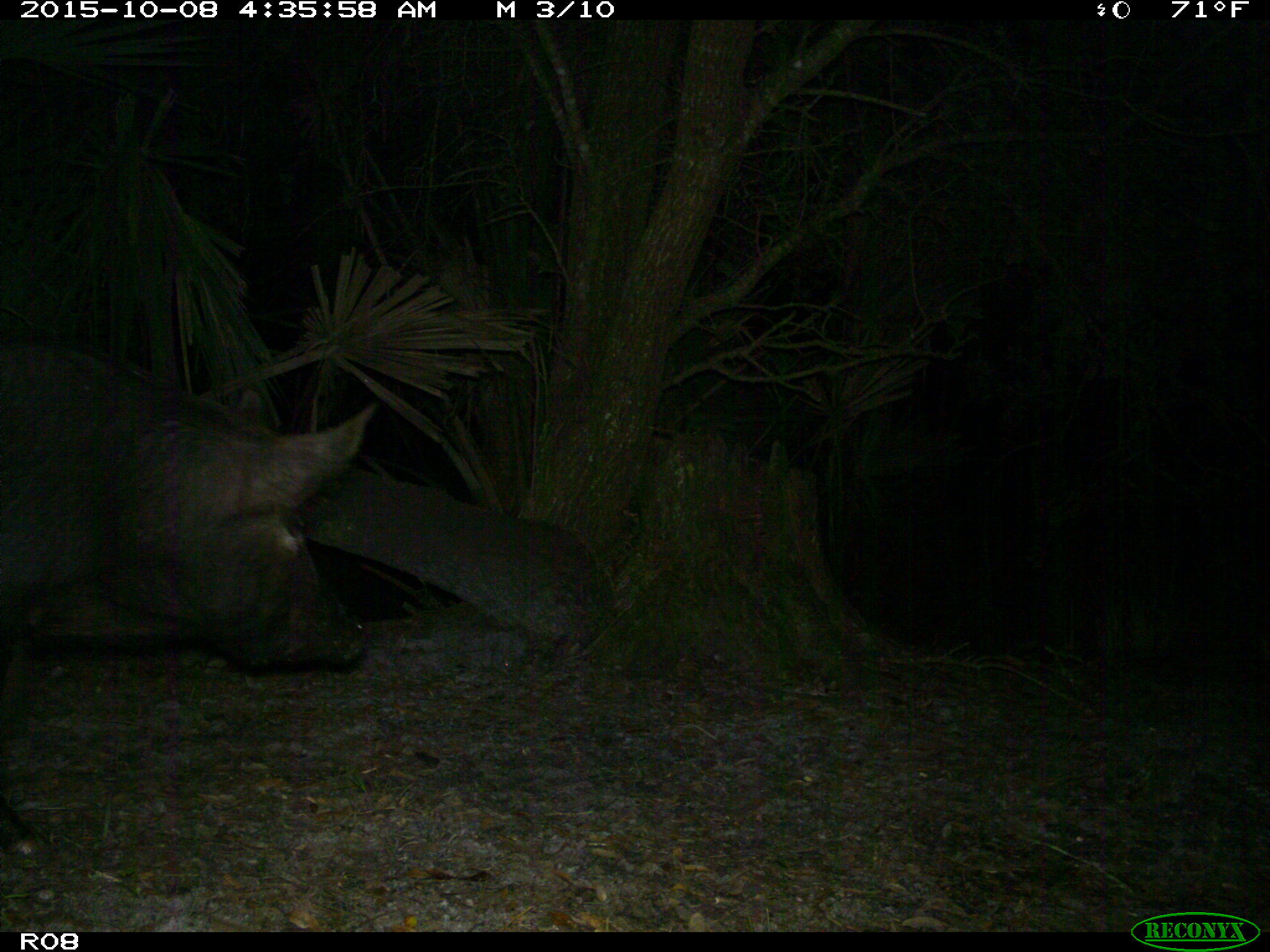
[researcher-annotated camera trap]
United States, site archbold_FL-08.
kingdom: Animalia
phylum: Chordata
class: Mammalia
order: Artiodactyla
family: Suidae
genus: Sus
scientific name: Sus scrofa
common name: wild boar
Sus scrofa (wild boar).